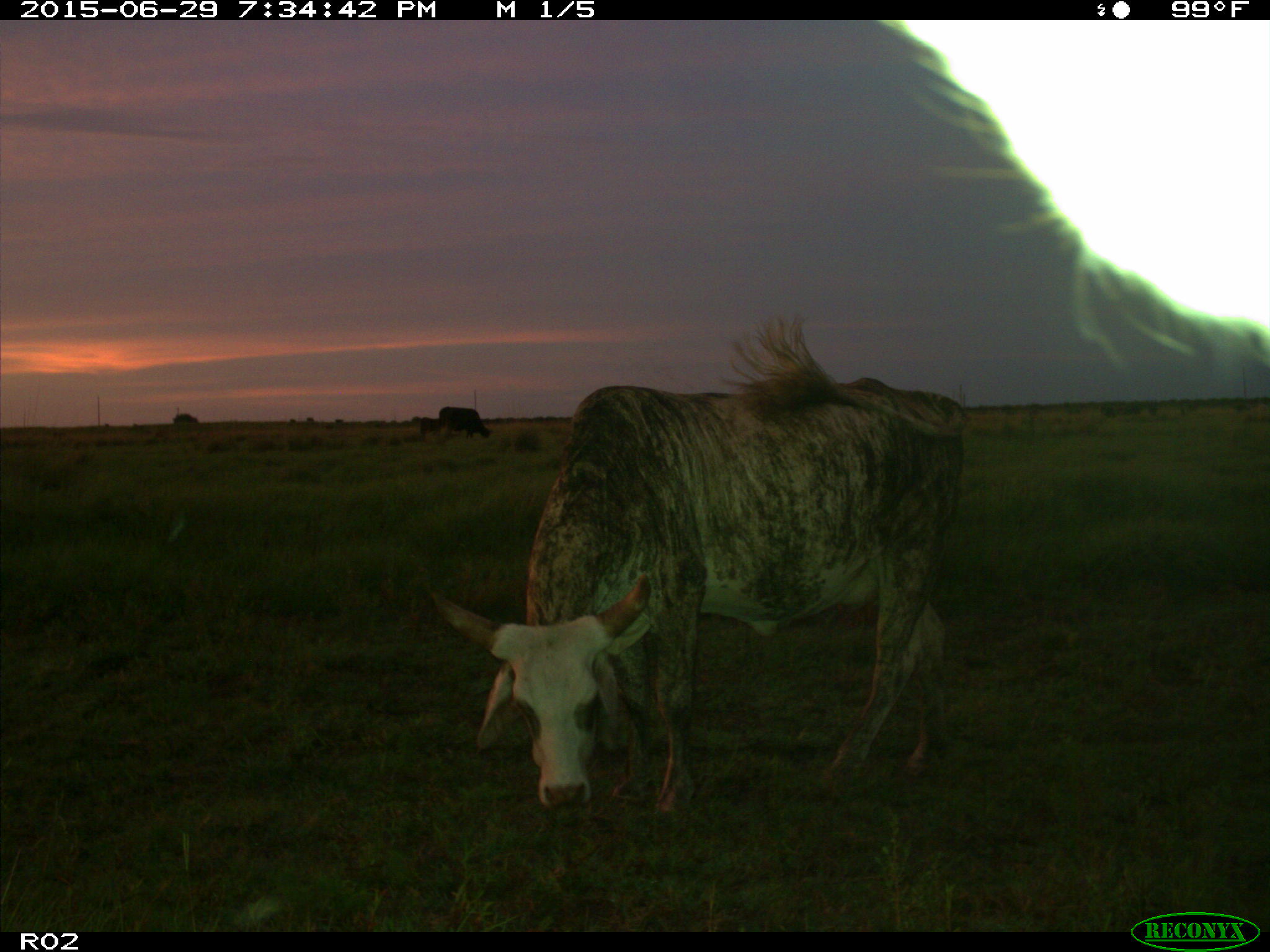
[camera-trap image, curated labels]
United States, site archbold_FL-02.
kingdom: Animalia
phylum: Chordata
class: Mammalia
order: Artiodactyla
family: Bovidae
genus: Bos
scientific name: Bos taurus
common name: domestic cow